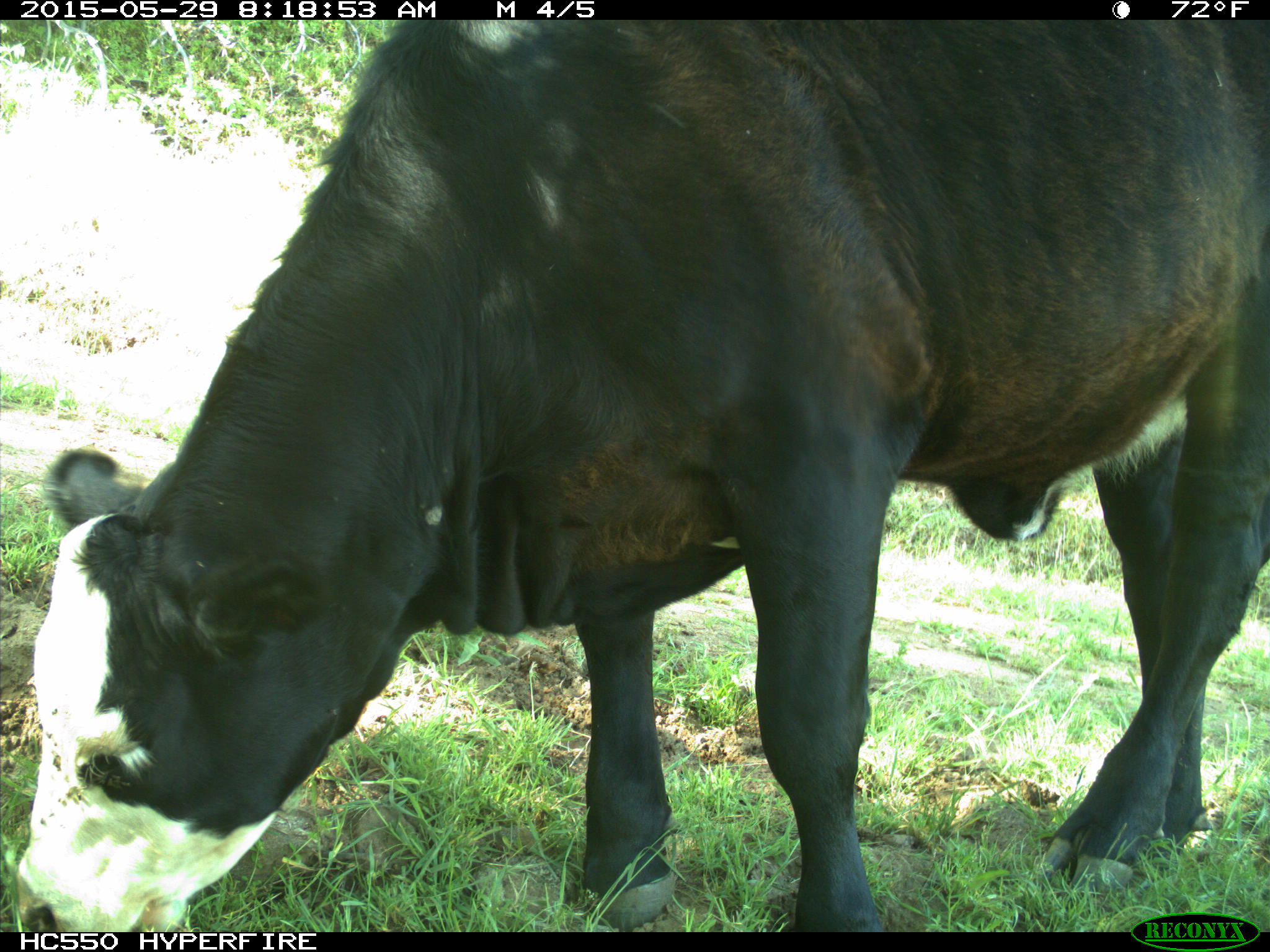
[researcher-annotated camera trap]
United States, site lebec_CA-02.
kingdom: Animalia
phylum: Chordata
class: Mammalia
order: Artiodactyla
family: Bovidae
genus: Bos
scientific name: Bos taurus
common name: domestic cow